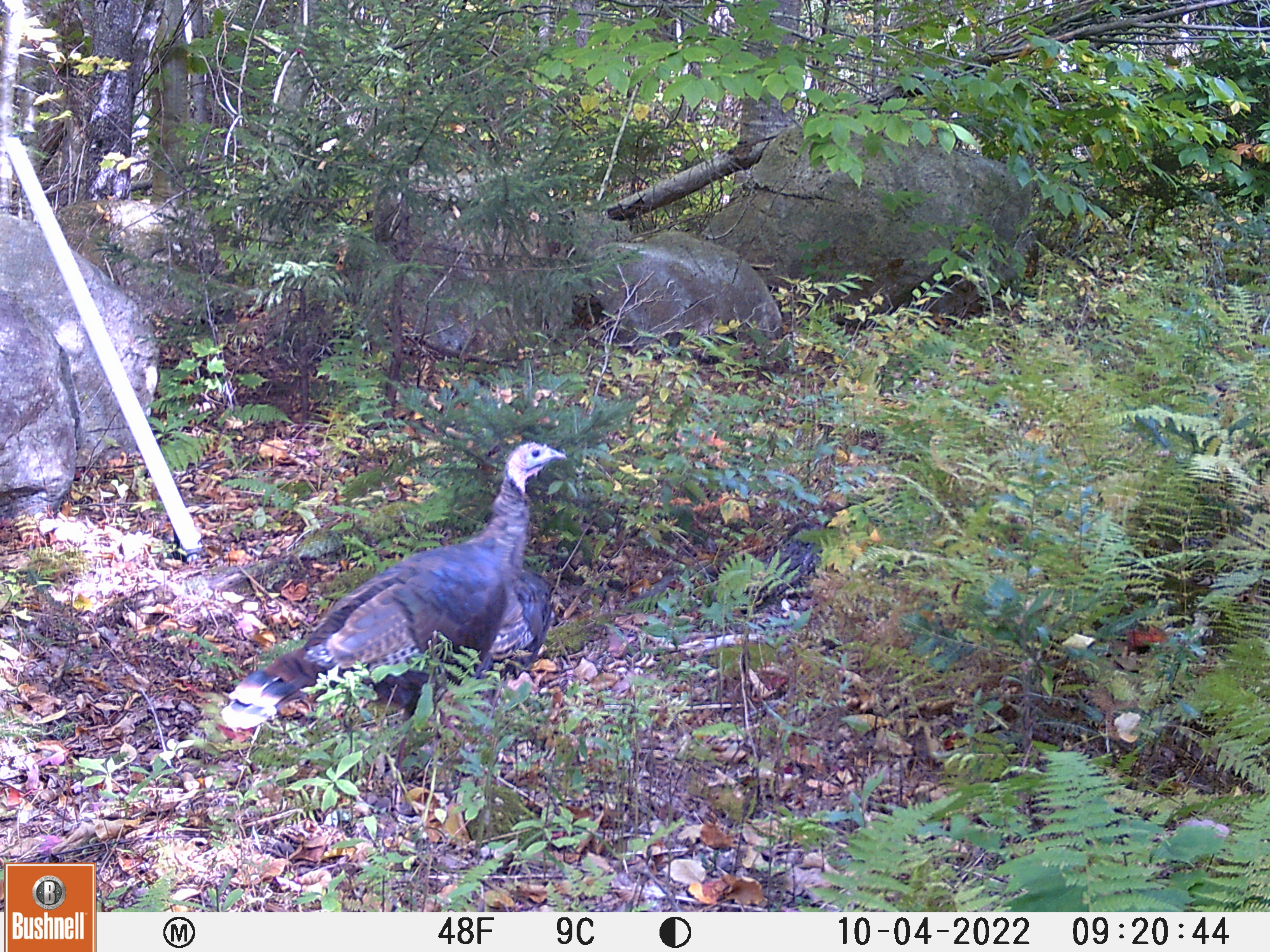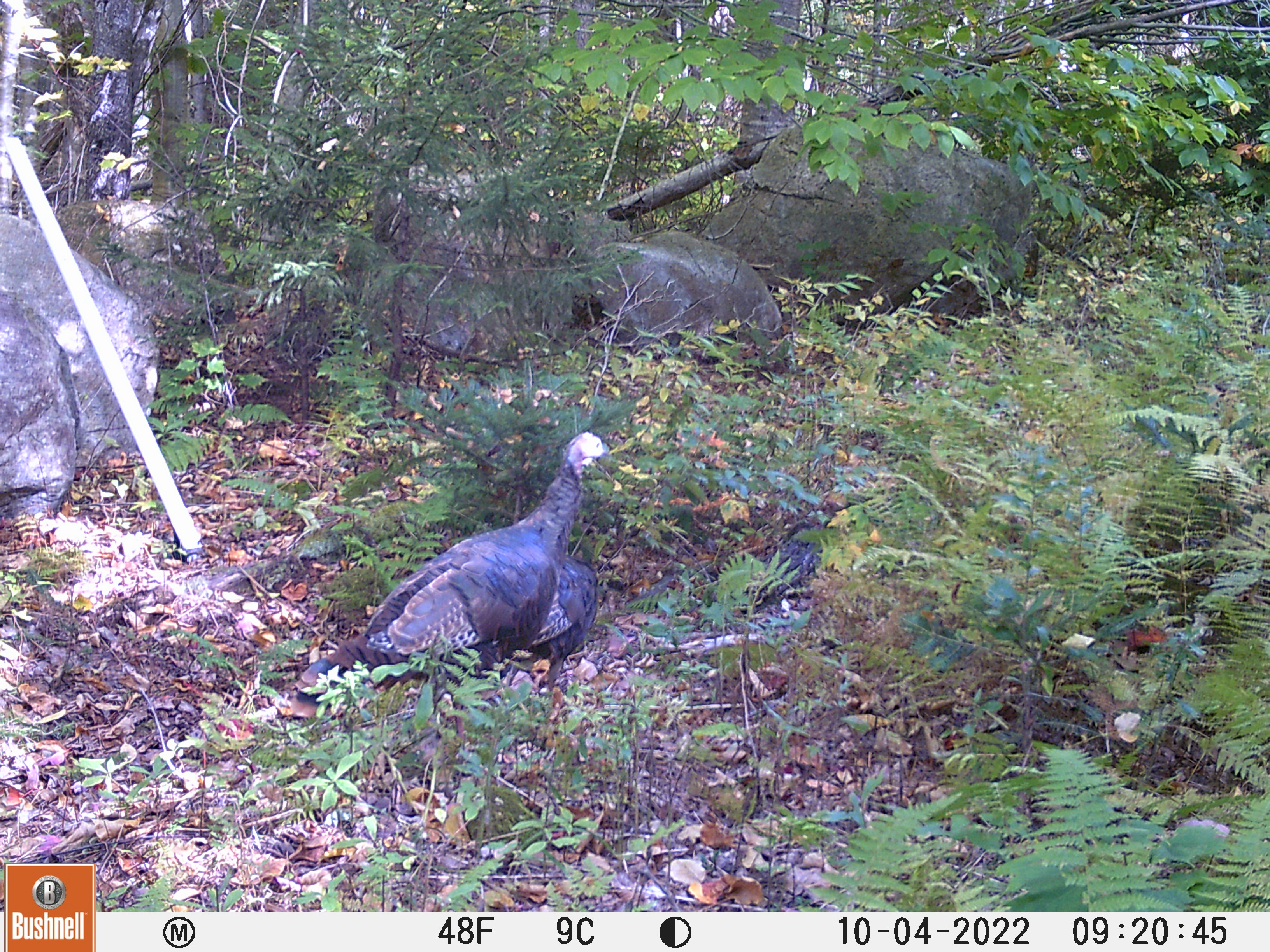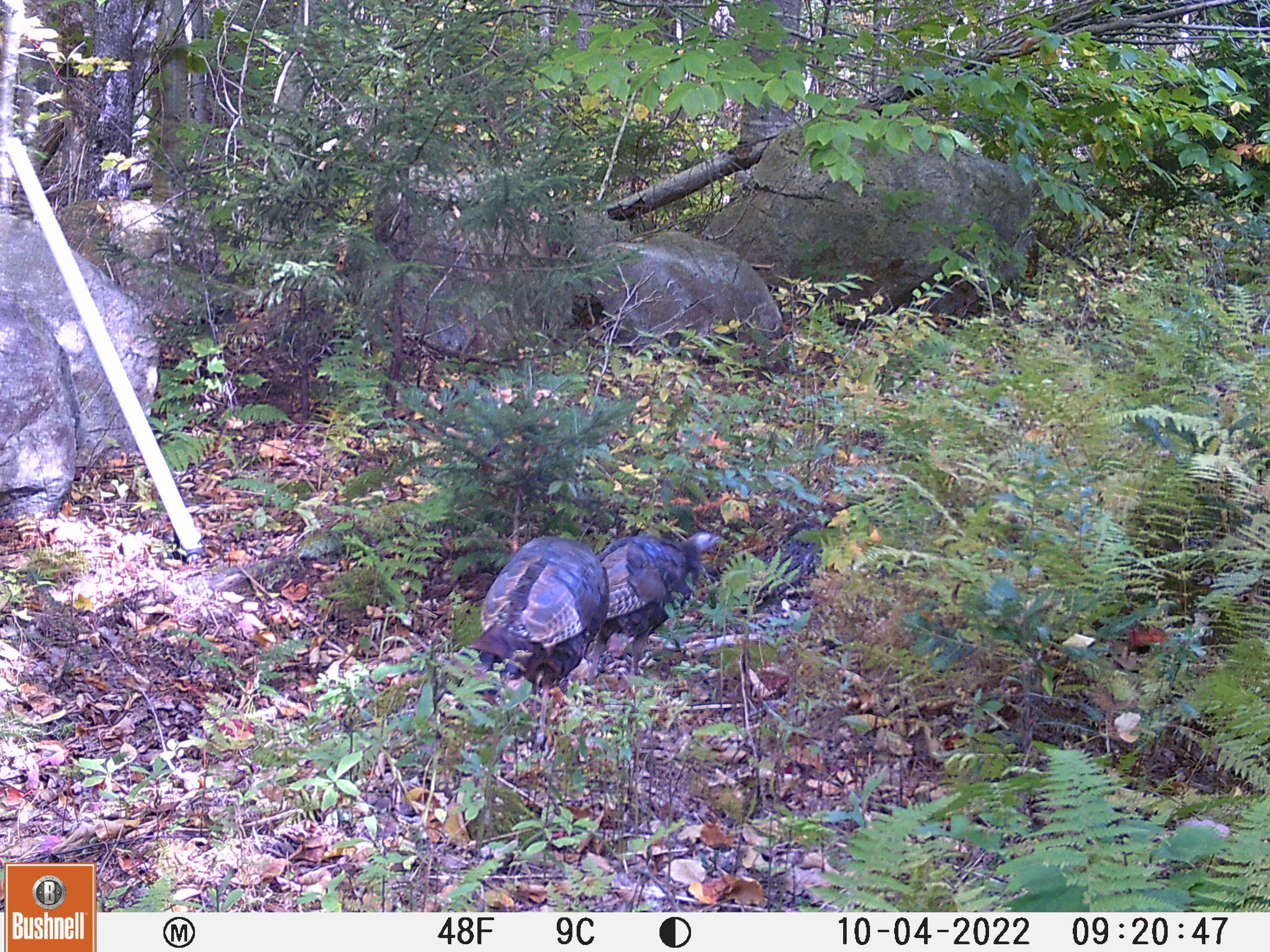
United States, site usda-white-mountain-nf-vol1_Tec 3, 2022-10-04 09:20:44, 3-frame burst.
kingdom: Animalia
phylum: Chordata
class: Aves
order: Galliformes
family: Phasianidae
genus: Meleagris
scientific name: Meleagris gallopavo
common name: wild turkey